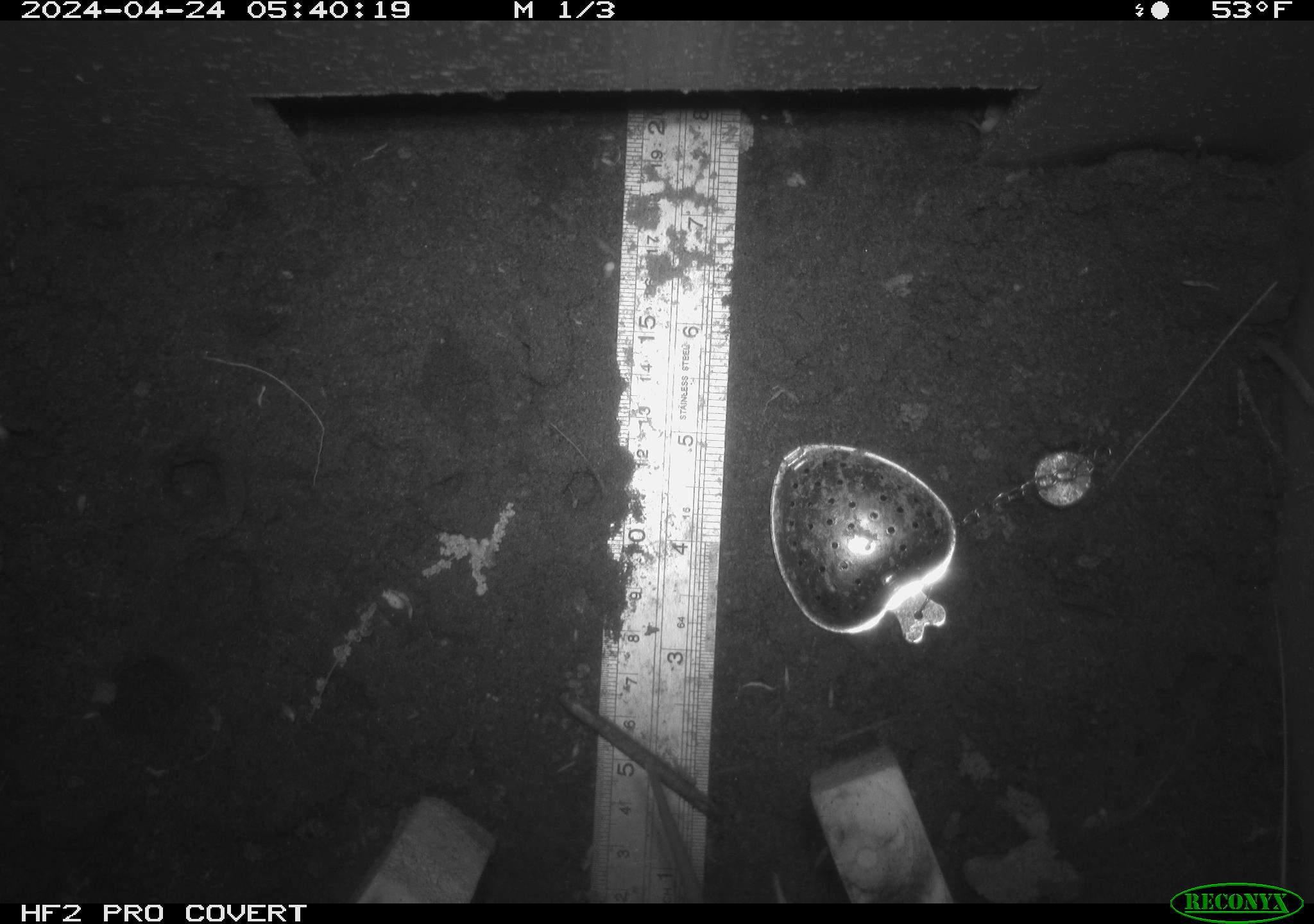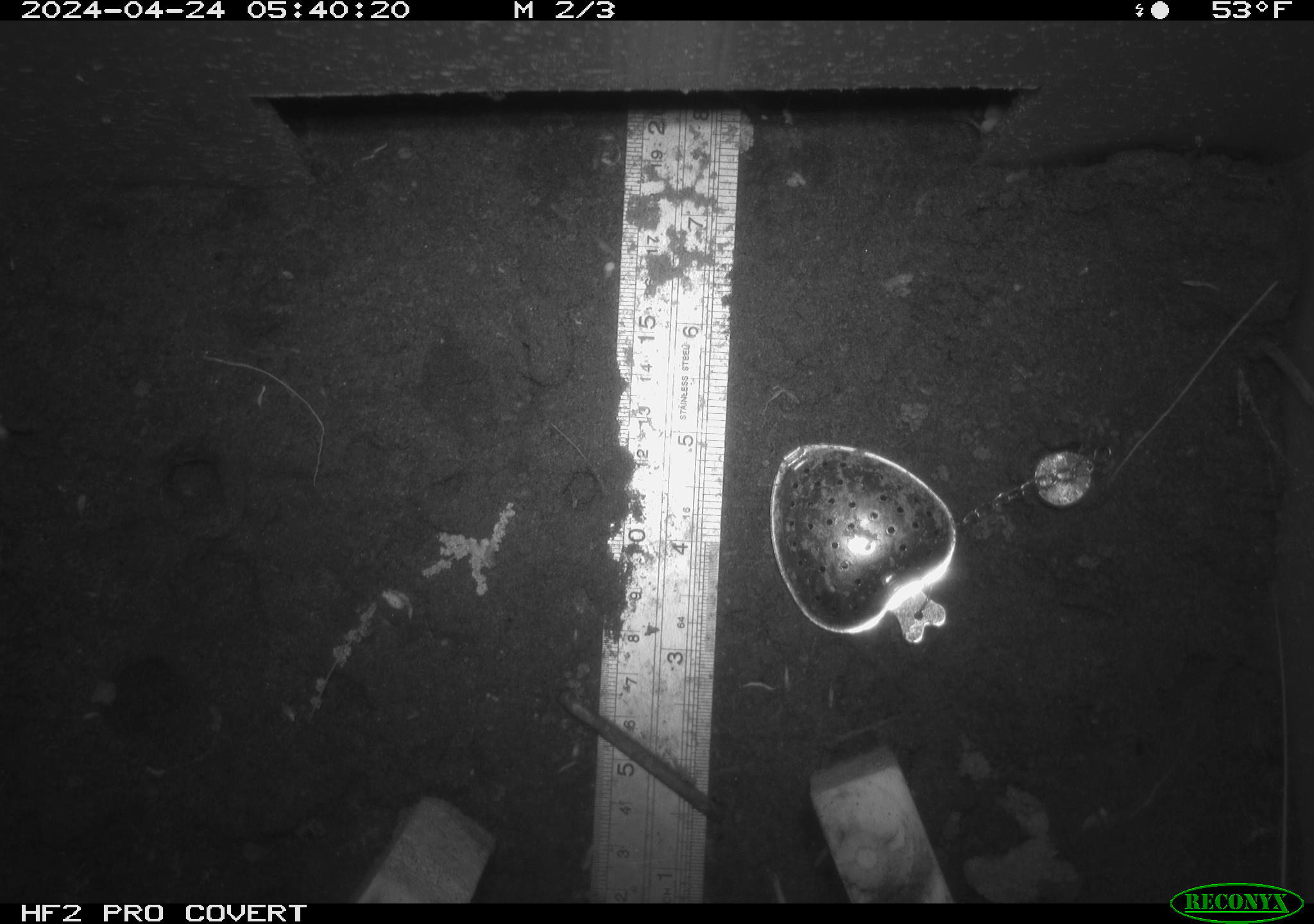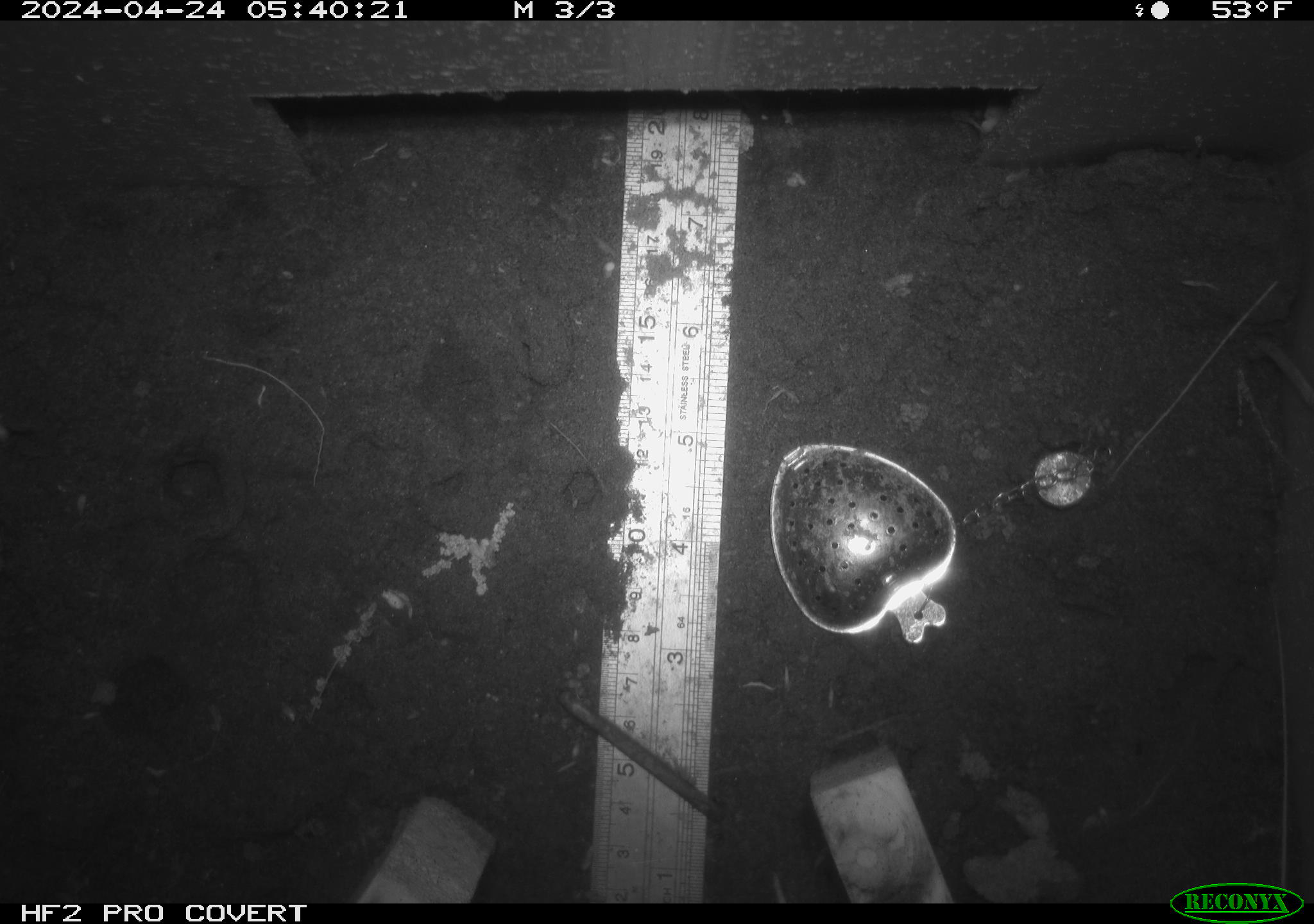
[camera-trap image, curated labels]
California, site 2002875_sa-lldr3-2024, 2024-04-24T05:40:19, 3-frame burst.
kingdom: Animalia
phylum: Chordata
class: Mammalia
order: Rodentia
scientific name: Rodentia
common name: rodent